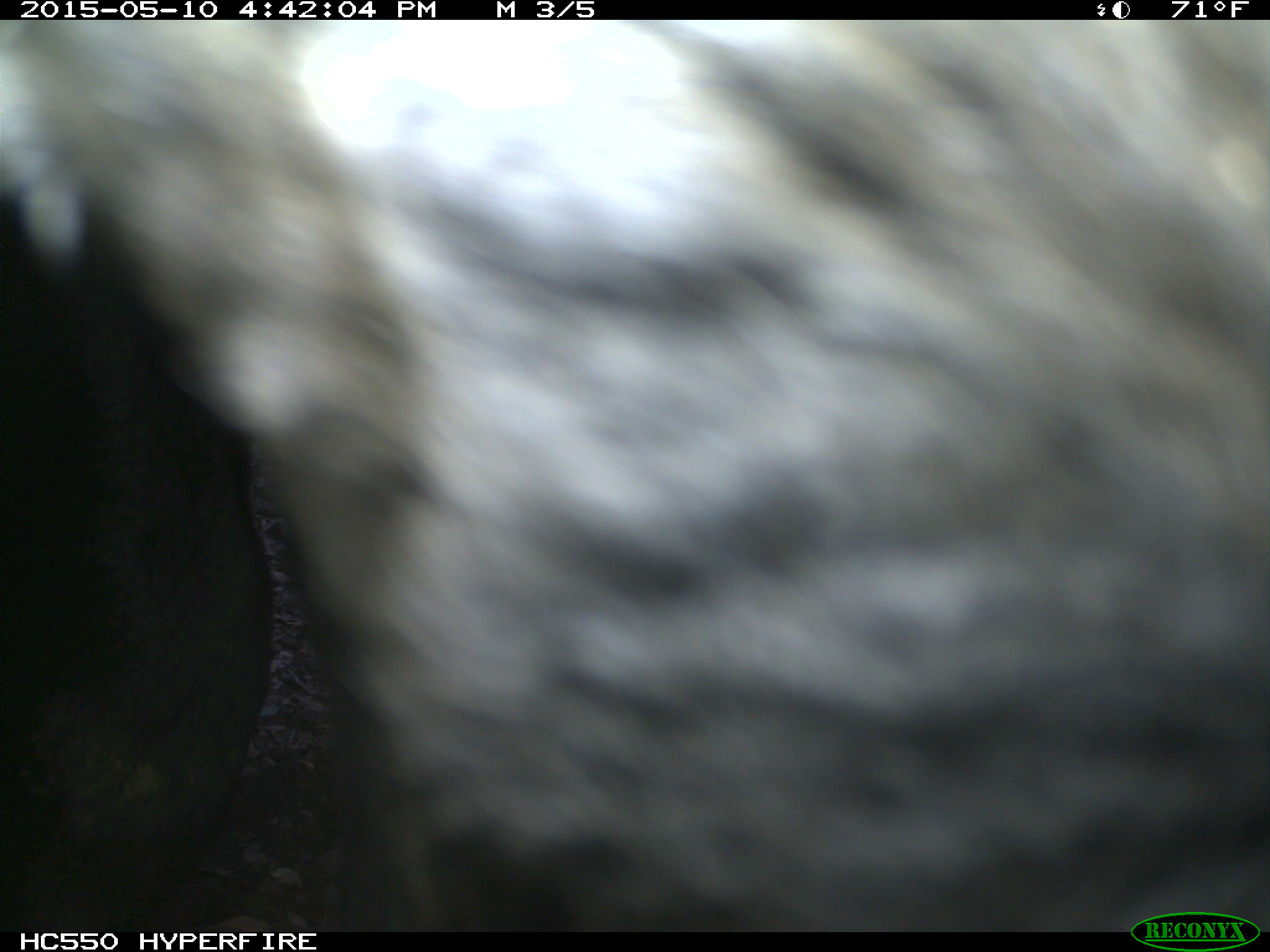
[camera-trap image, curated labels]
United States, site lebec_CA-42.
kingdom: Animalia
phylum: Chordata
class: Mammalia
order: Artiodactyla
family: Bovidae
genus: Bos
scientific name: Bos taurus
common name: domestic cow